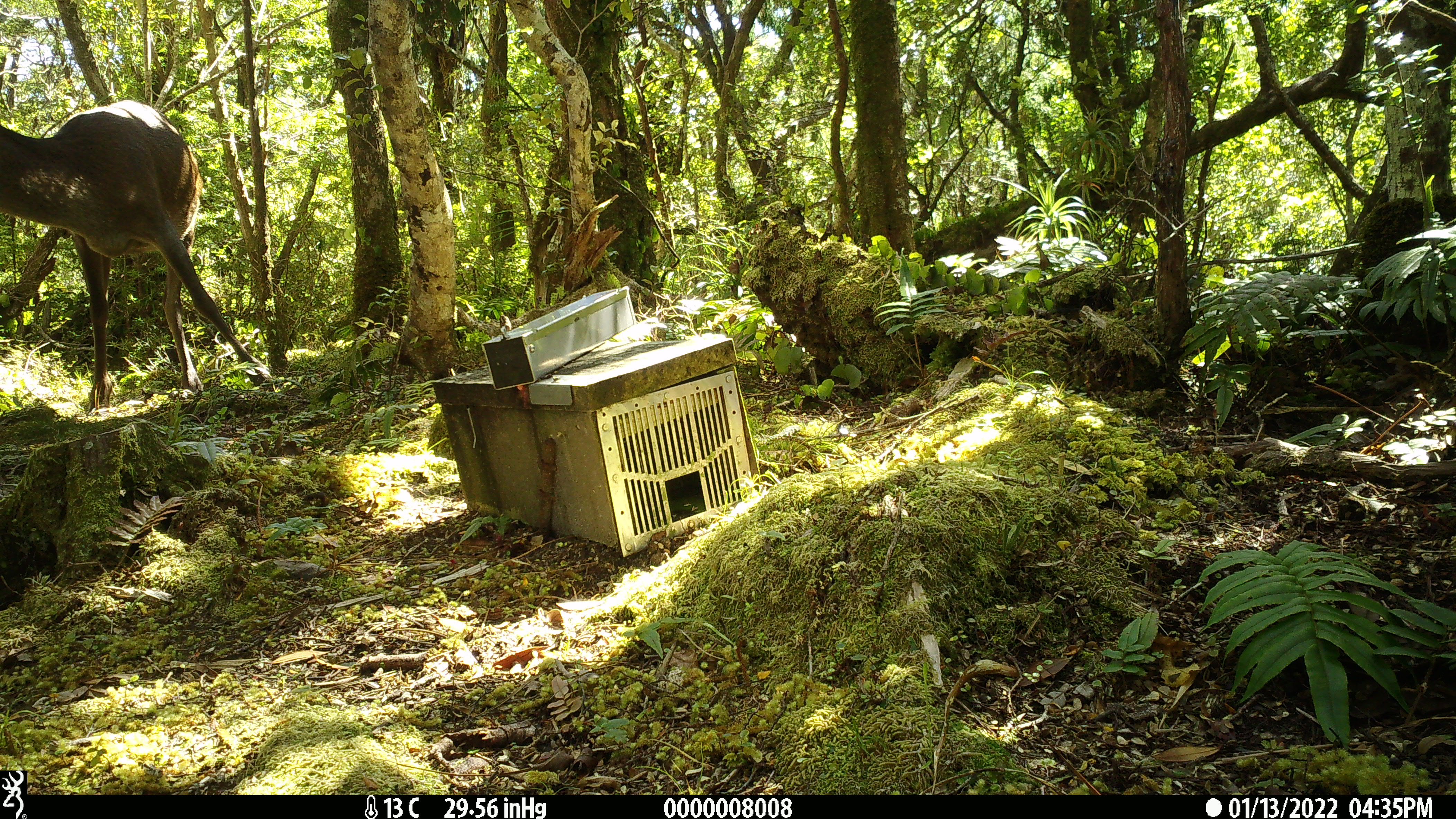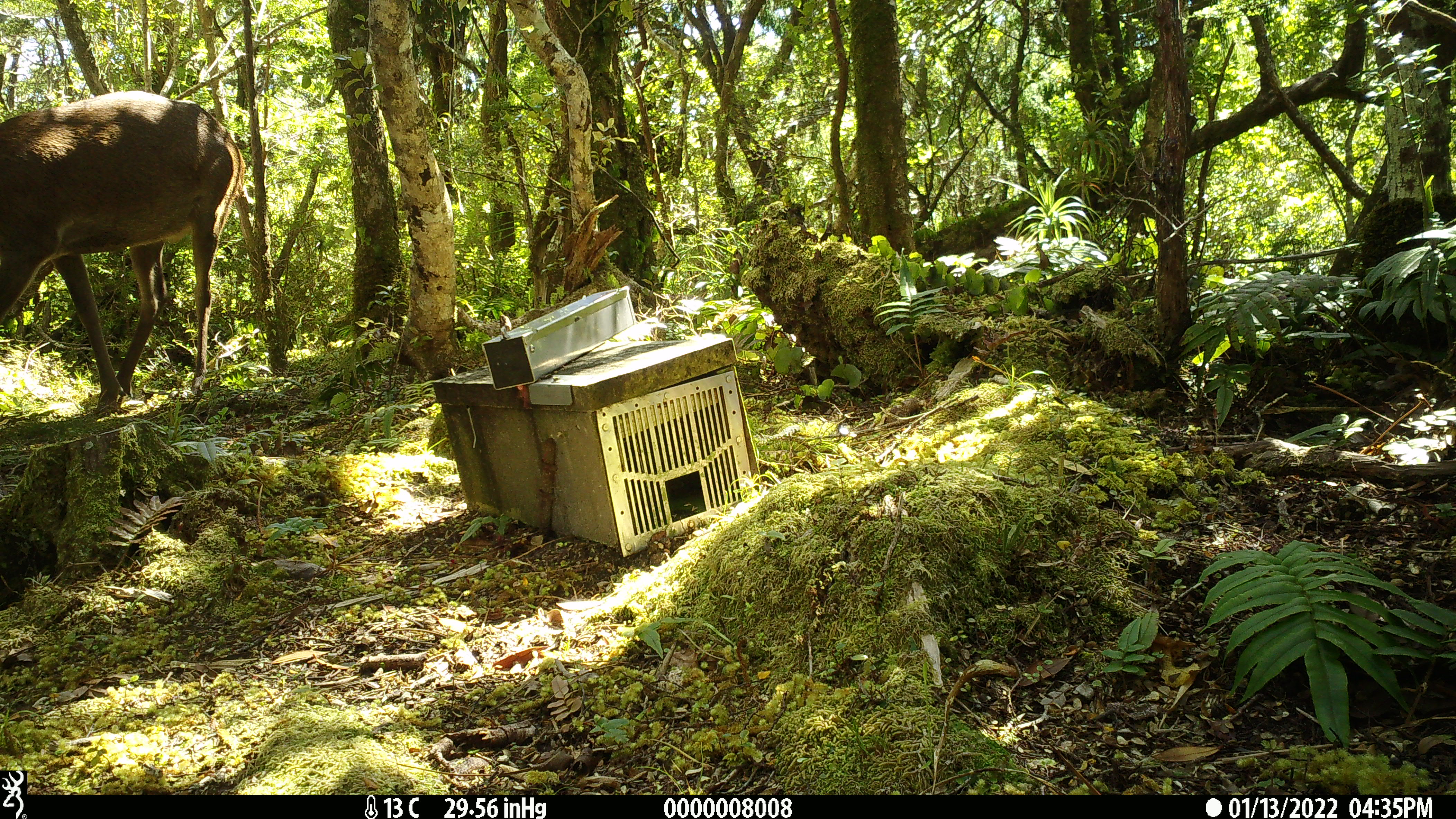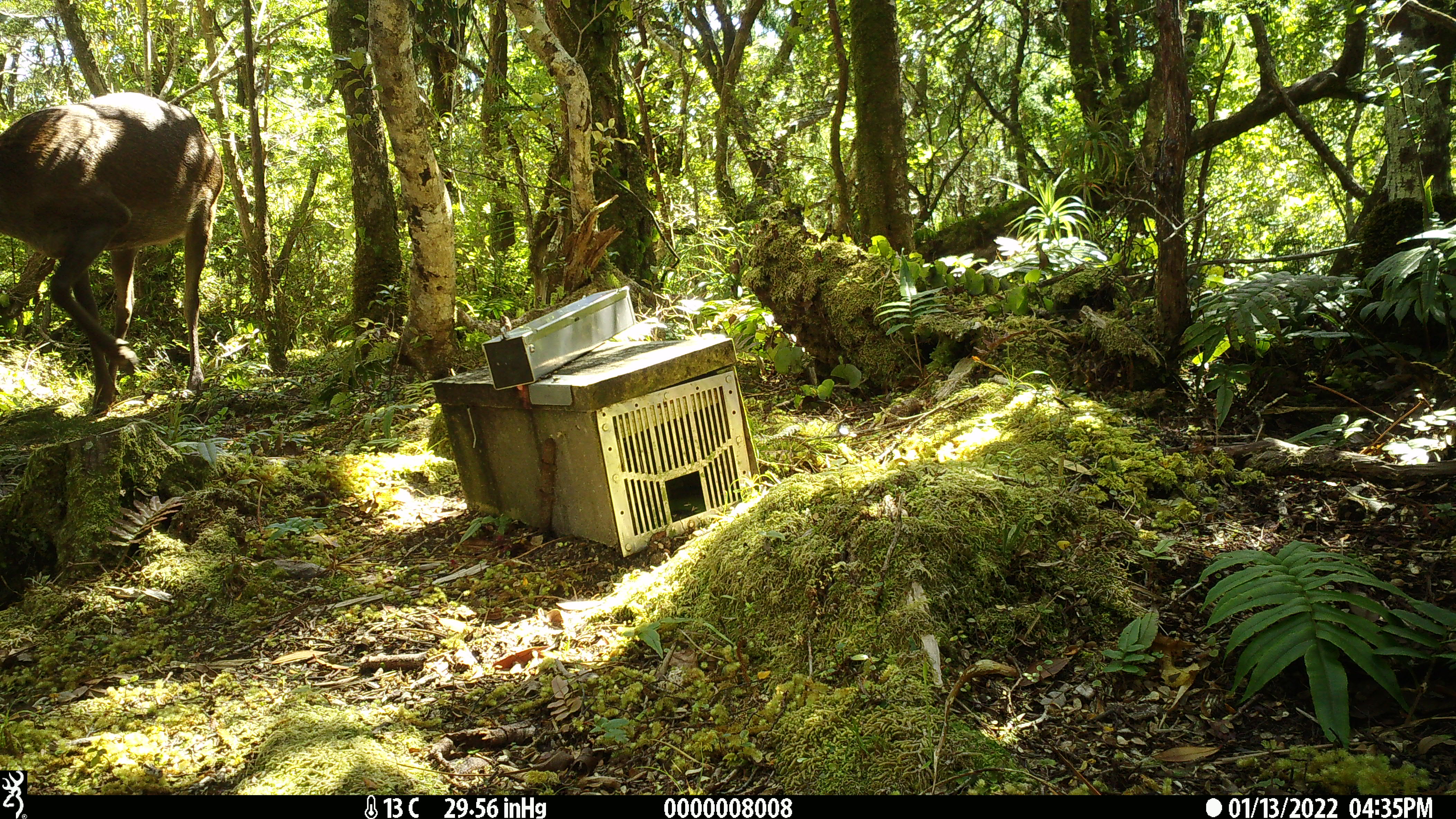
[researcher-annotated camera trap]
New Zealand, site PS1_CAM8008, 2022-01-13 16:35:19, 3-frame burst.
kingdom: Animalia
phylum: Chordata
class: Mammalia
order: Artiodactyla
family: Cervidae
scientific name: Cervidae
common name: deer